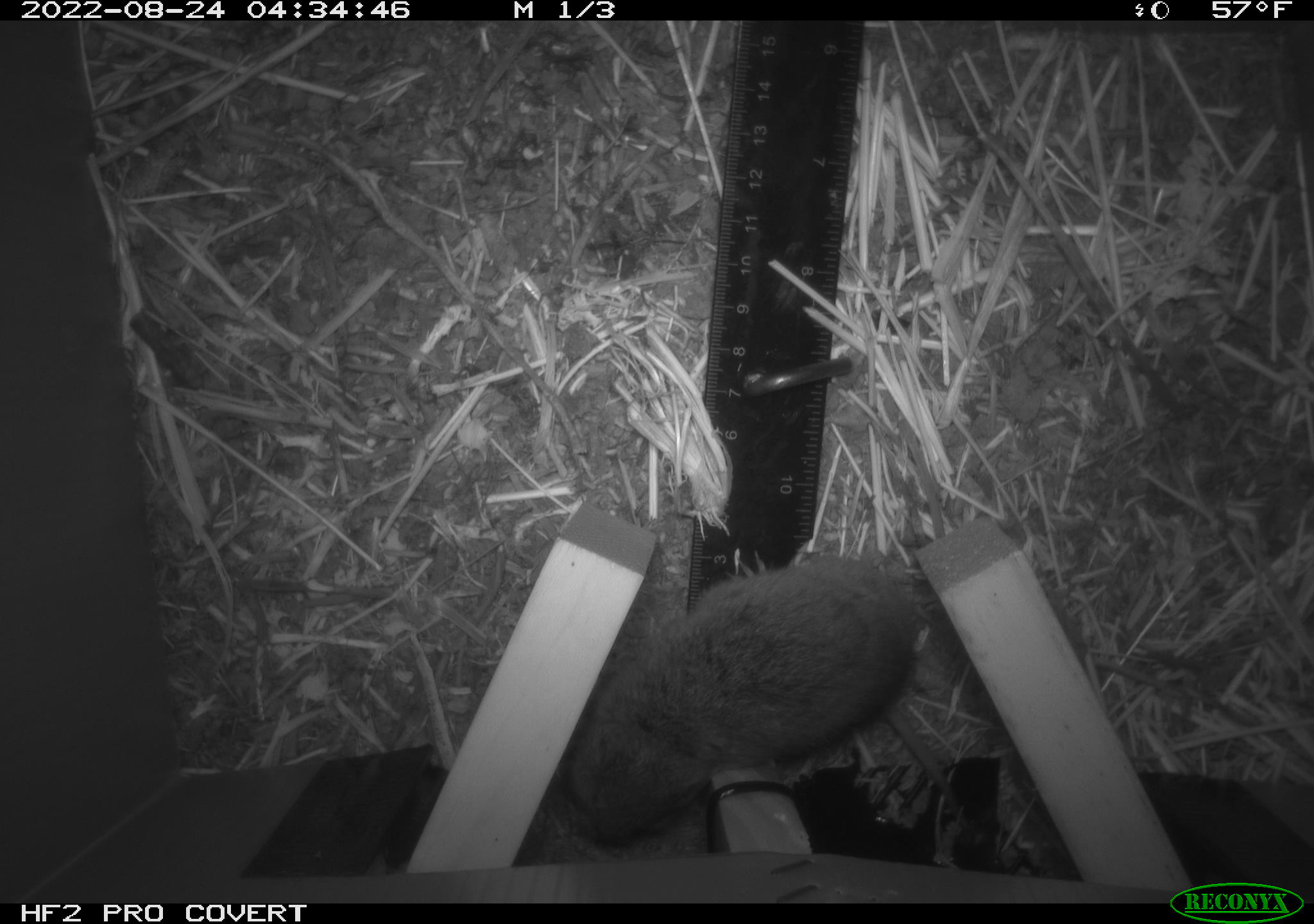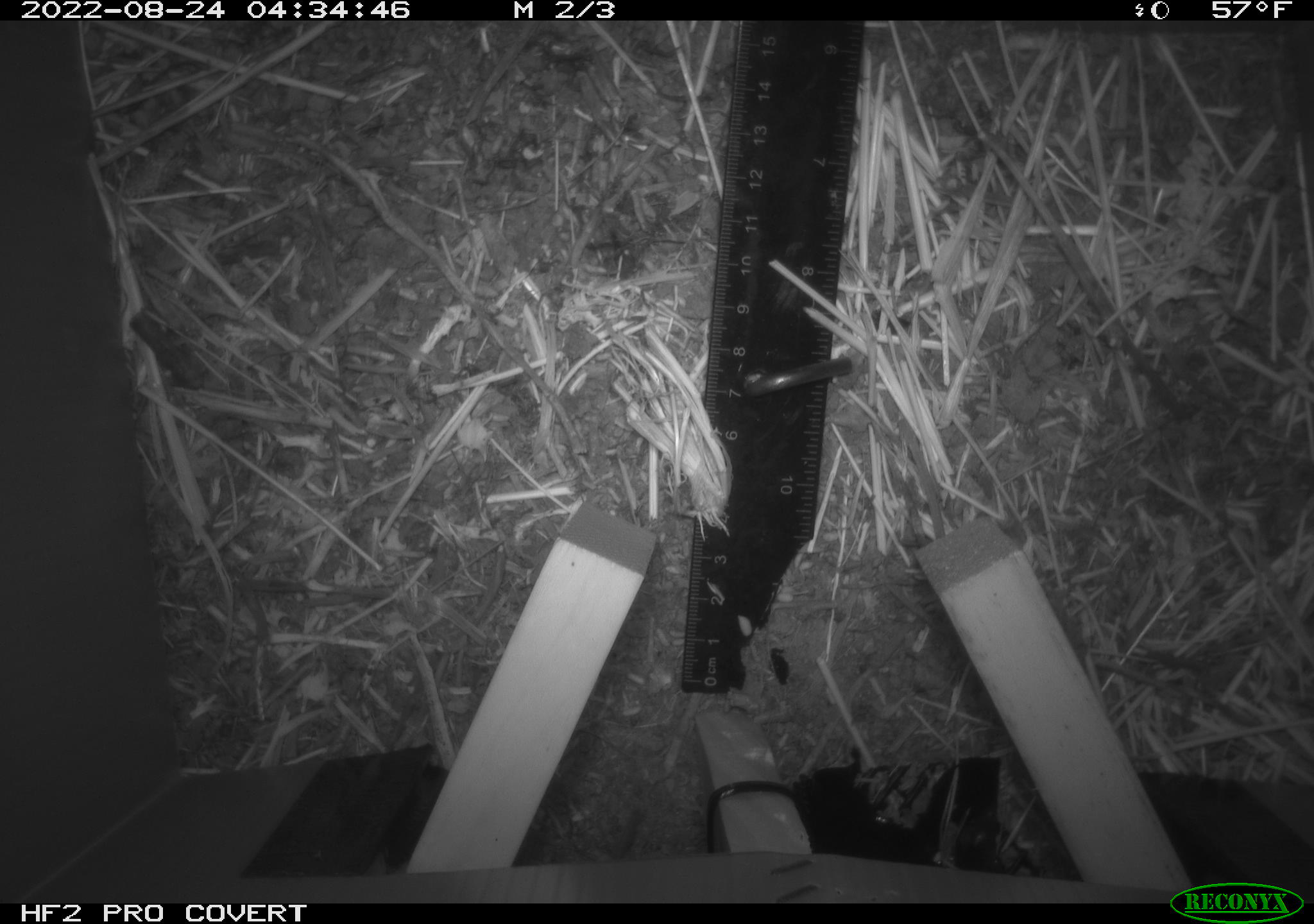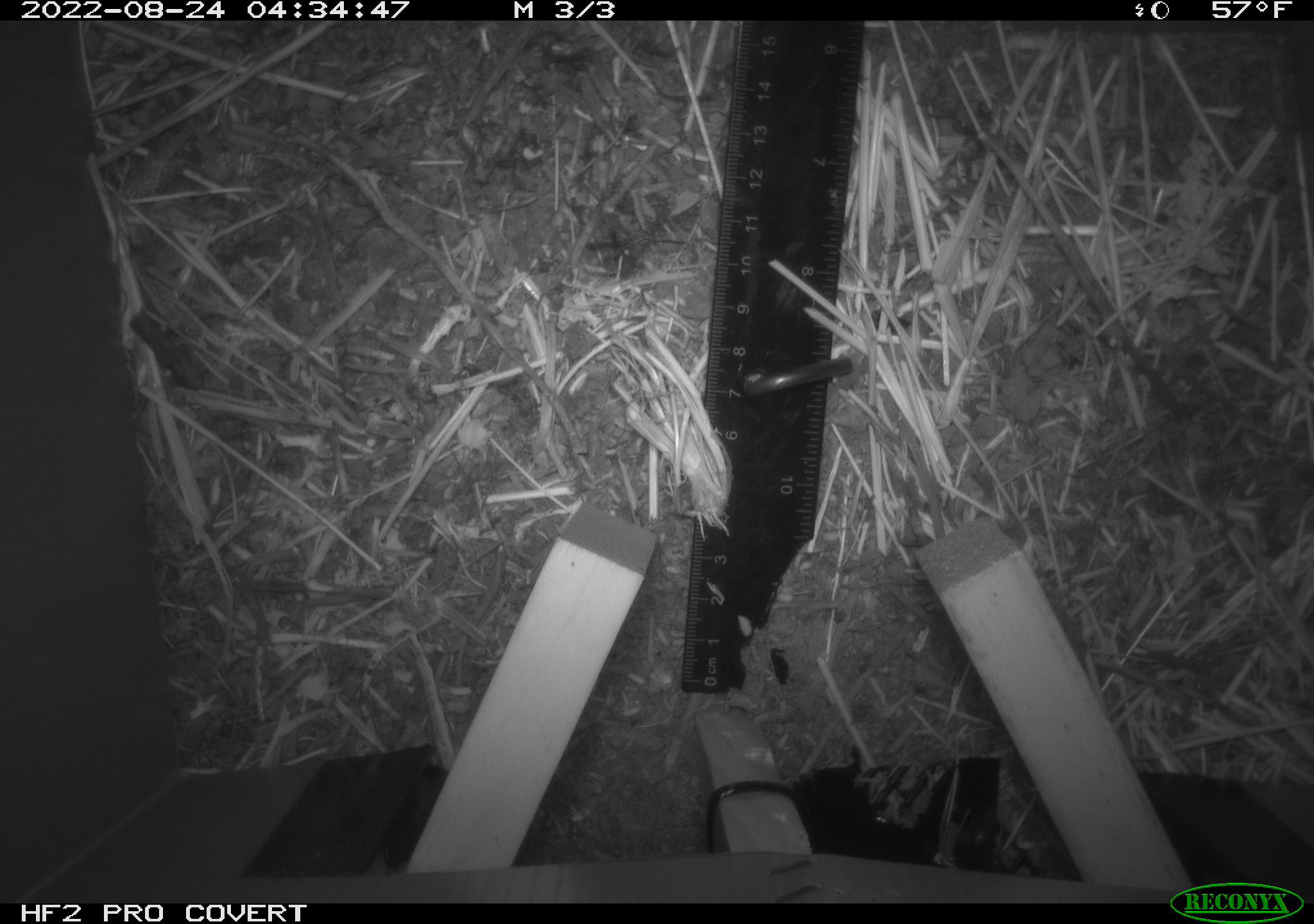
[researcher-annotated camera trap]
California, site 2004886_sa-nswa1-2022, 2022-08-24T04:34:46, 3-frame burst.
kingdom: Animalia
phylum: Chordata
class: Mammalia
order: Rodentia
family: Cricetidae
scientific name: Cricetidae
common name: hamsters, voles, lemmings, and allies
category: cricetidae family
Cricetidae family (hamsters, voles, lemmings, and allies) (Cricetidae).